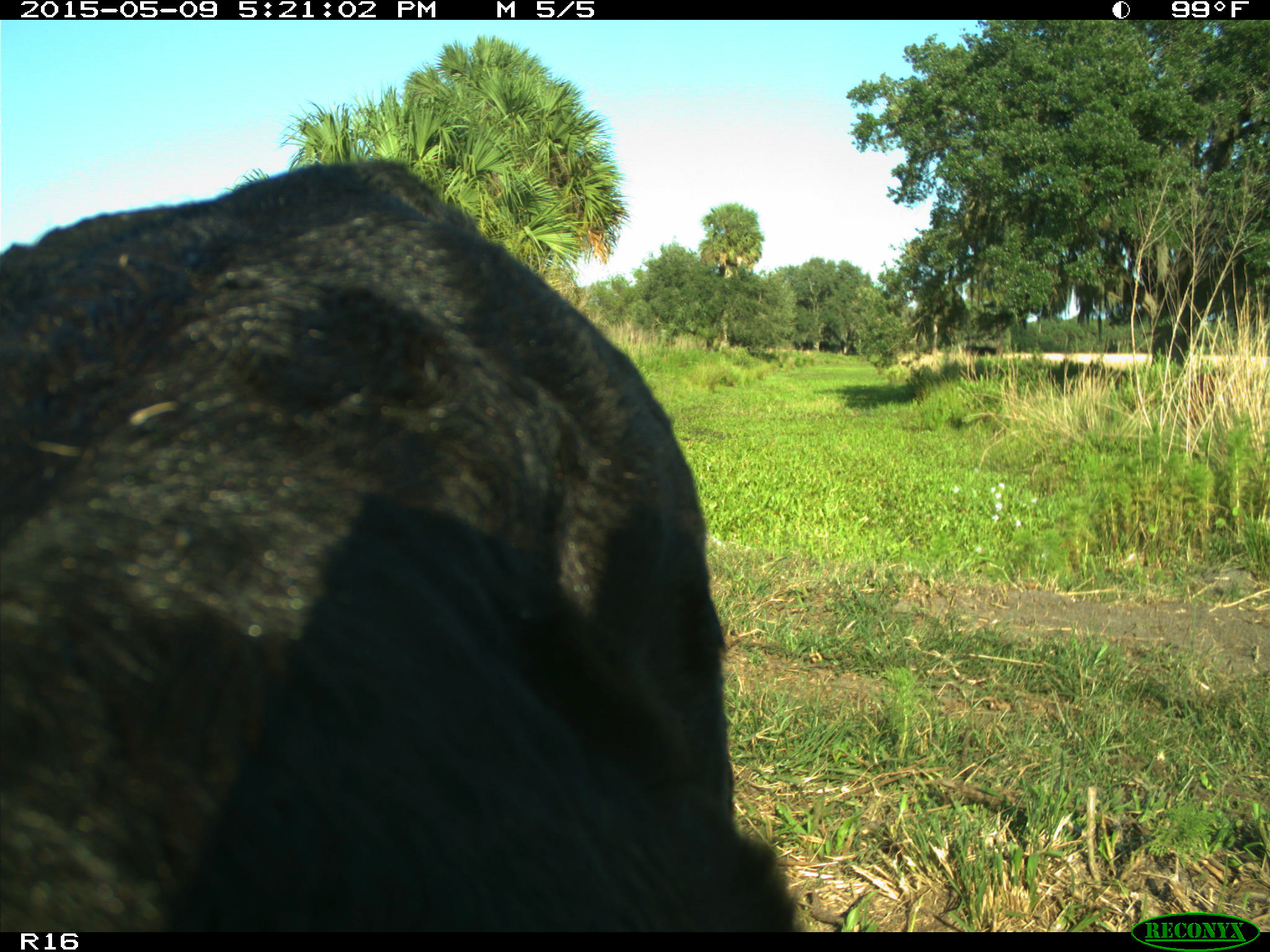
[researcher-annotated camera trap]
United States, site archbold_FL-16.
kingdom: Animalia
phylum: Chordata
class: Mammalia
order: Artiodactyla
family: Suidae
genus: Sus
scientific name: Sus scrofa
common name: wild boar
Sus scrofa (wild boar).